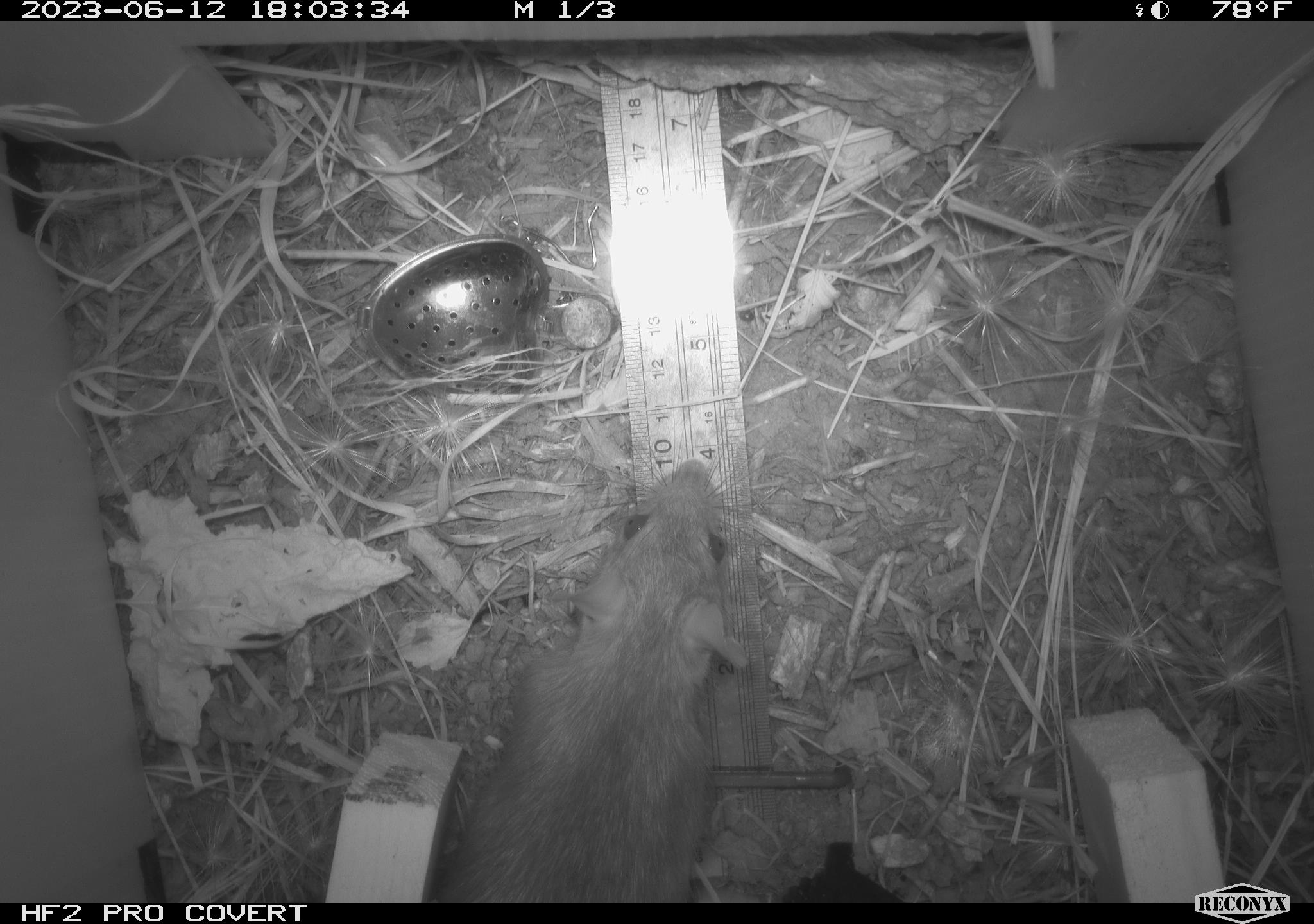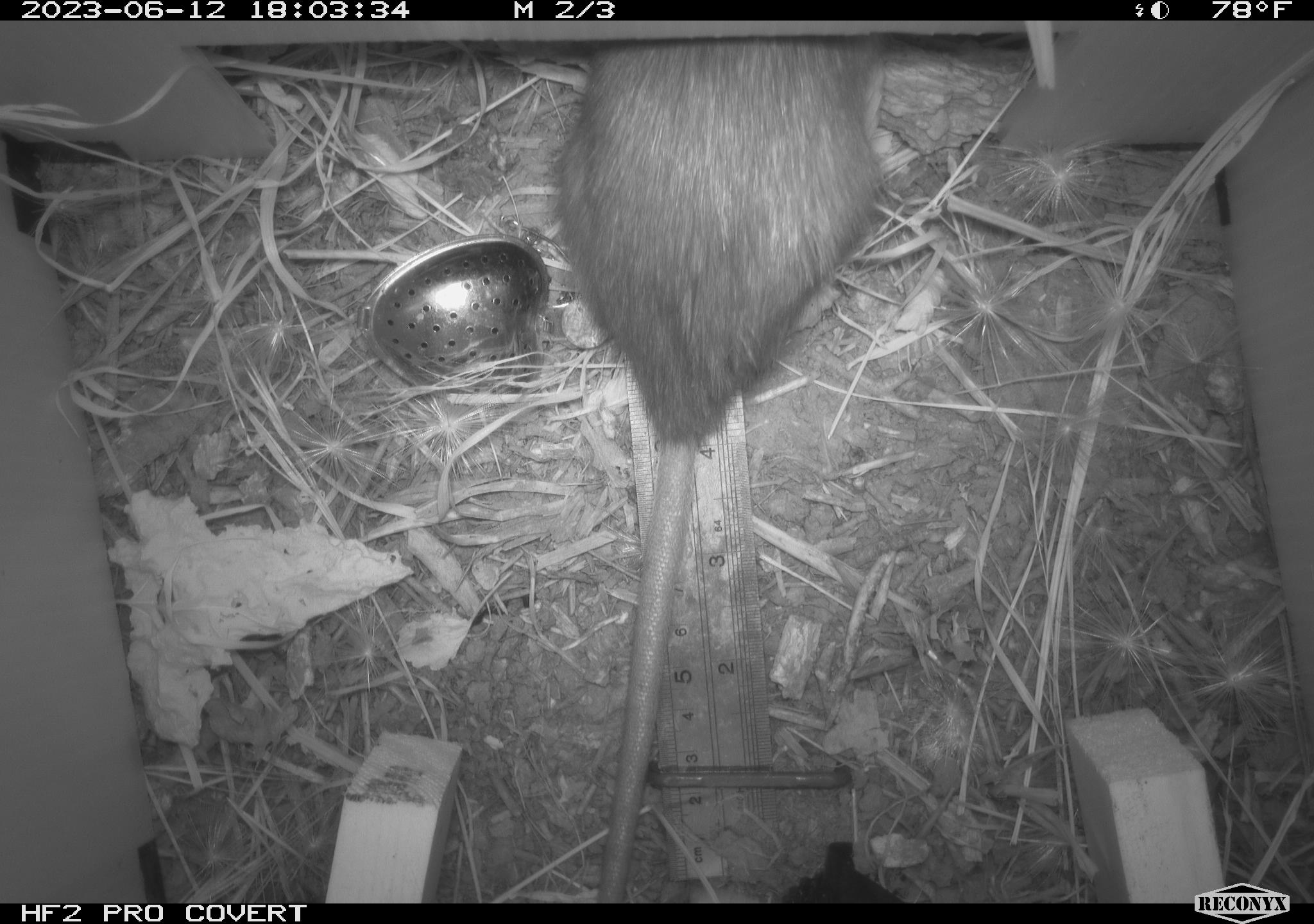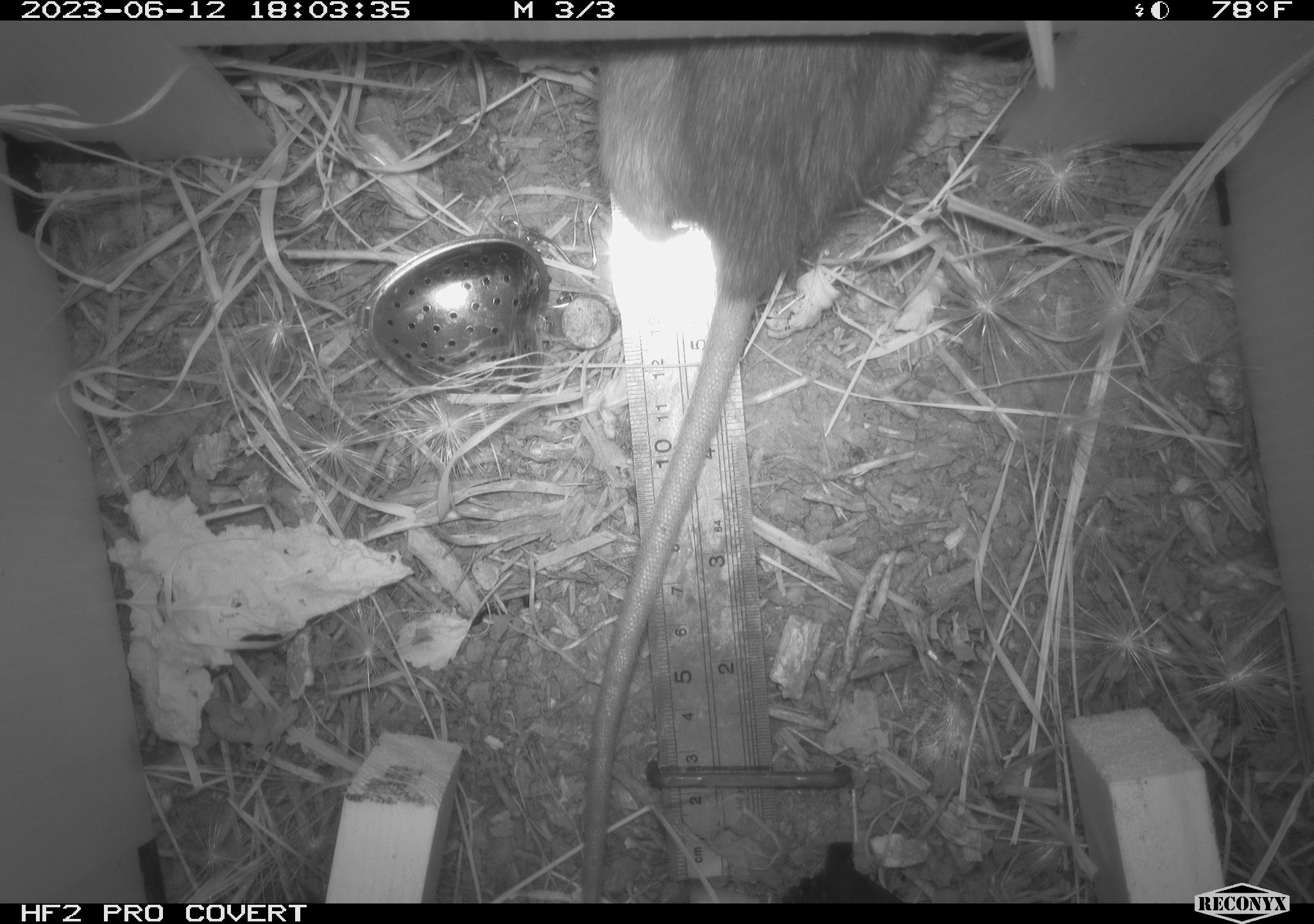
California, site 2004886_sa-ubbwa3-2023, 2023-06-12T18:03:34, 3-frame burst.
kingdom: Animalia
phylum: Chordata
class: Mammalia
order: Rodentia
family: Muridae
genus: Rattus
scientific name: Rattus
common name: rat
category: rattus species